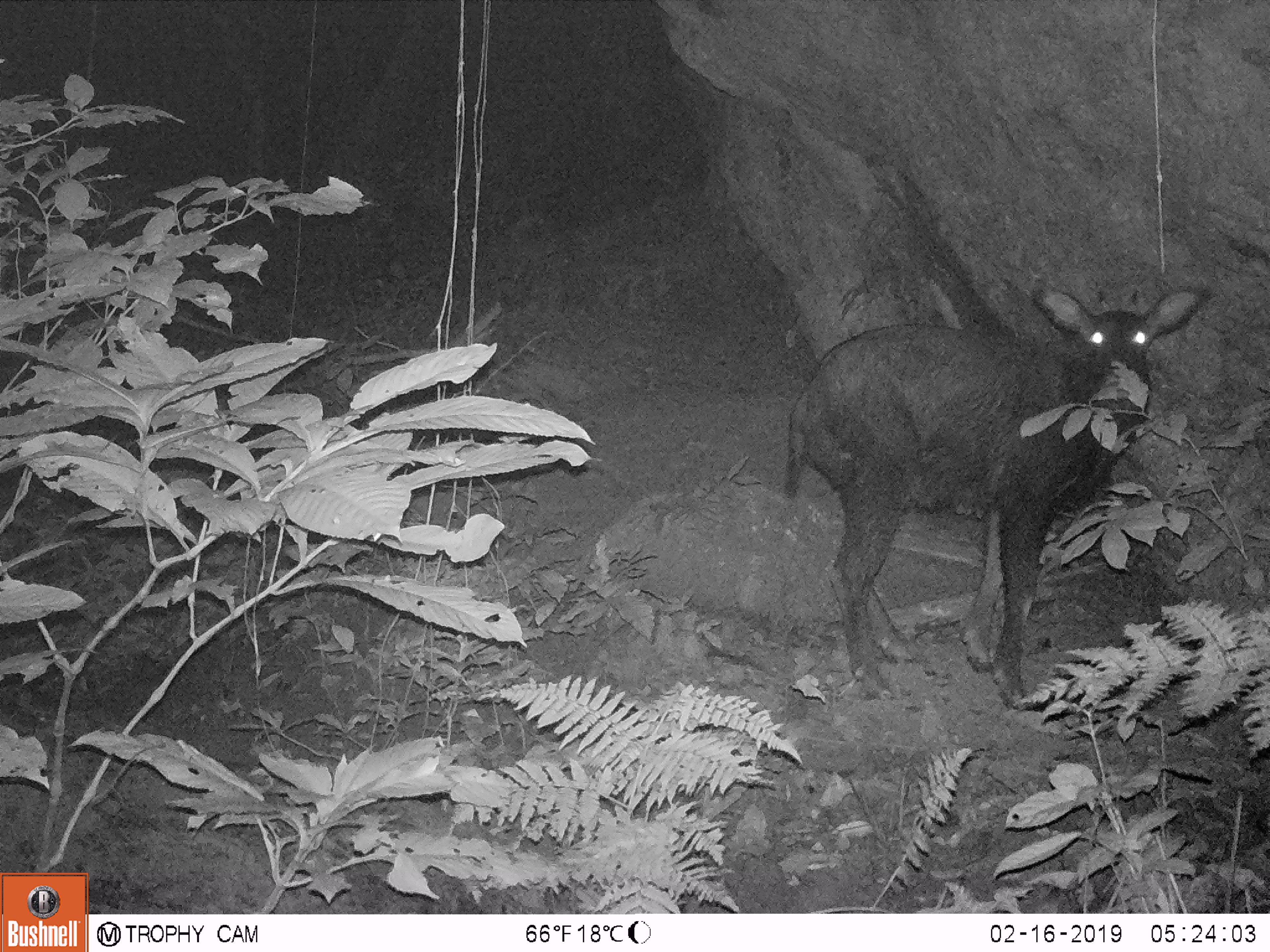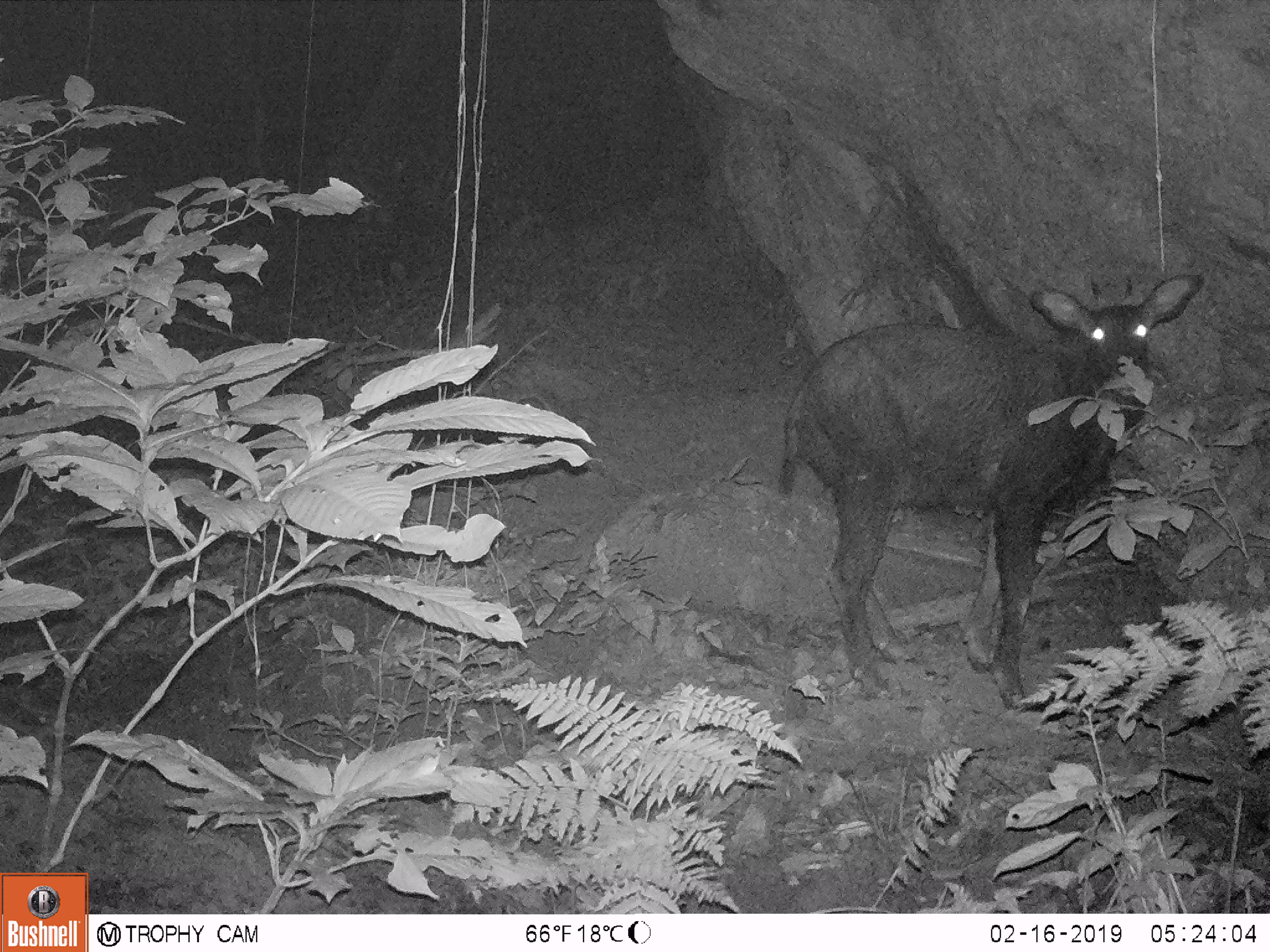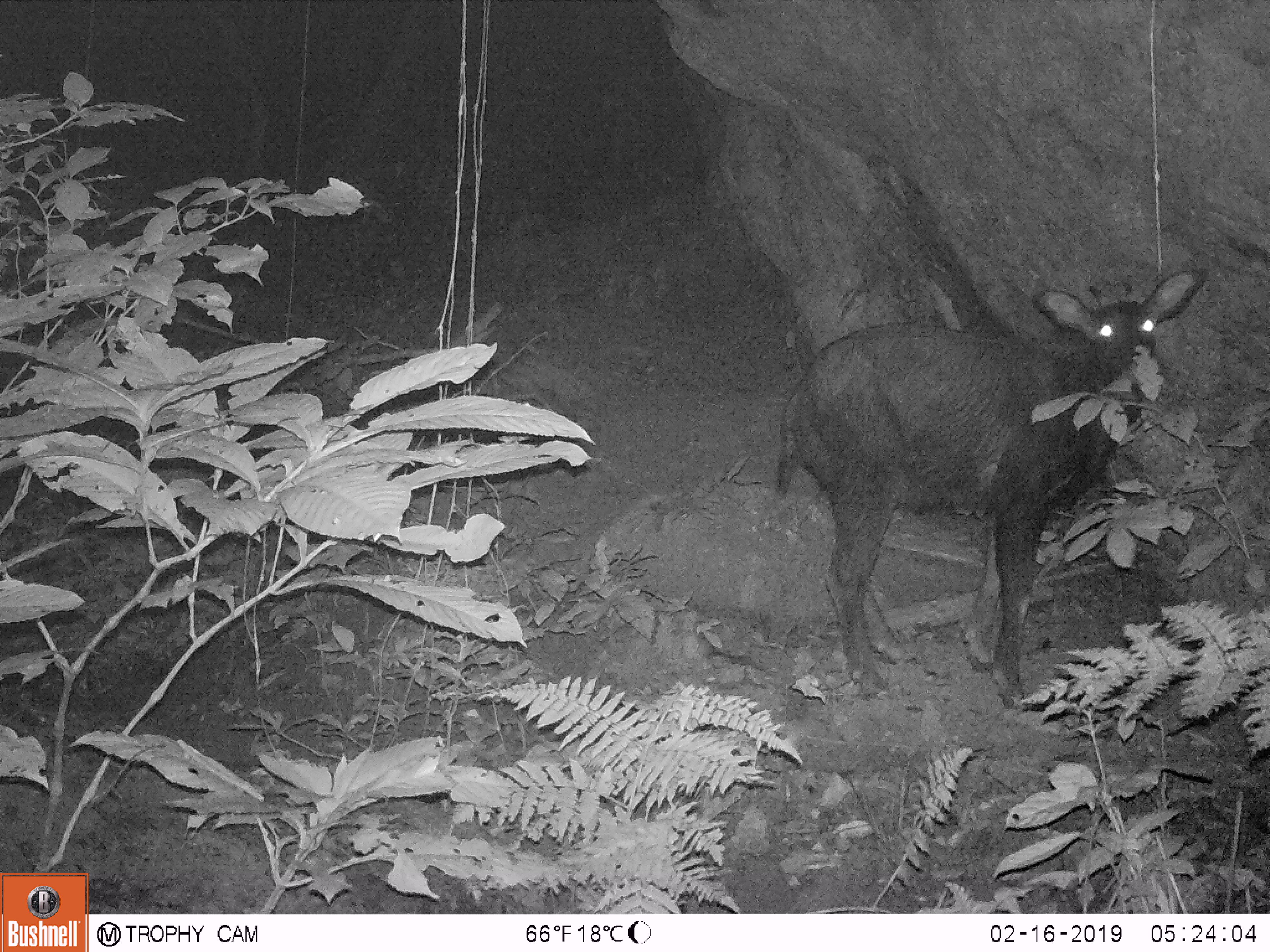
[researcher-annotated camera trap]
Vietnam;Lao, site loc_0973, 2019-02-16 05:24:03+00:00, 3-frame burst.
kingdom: Animalia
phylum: Chordata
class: Mammalia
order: Artiodactyla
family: Bovidae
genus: Capricornis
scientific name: Capricornis sumatraensis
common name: chinese serow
Chinese serow (Capricornis sumatraensis). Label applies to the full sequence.